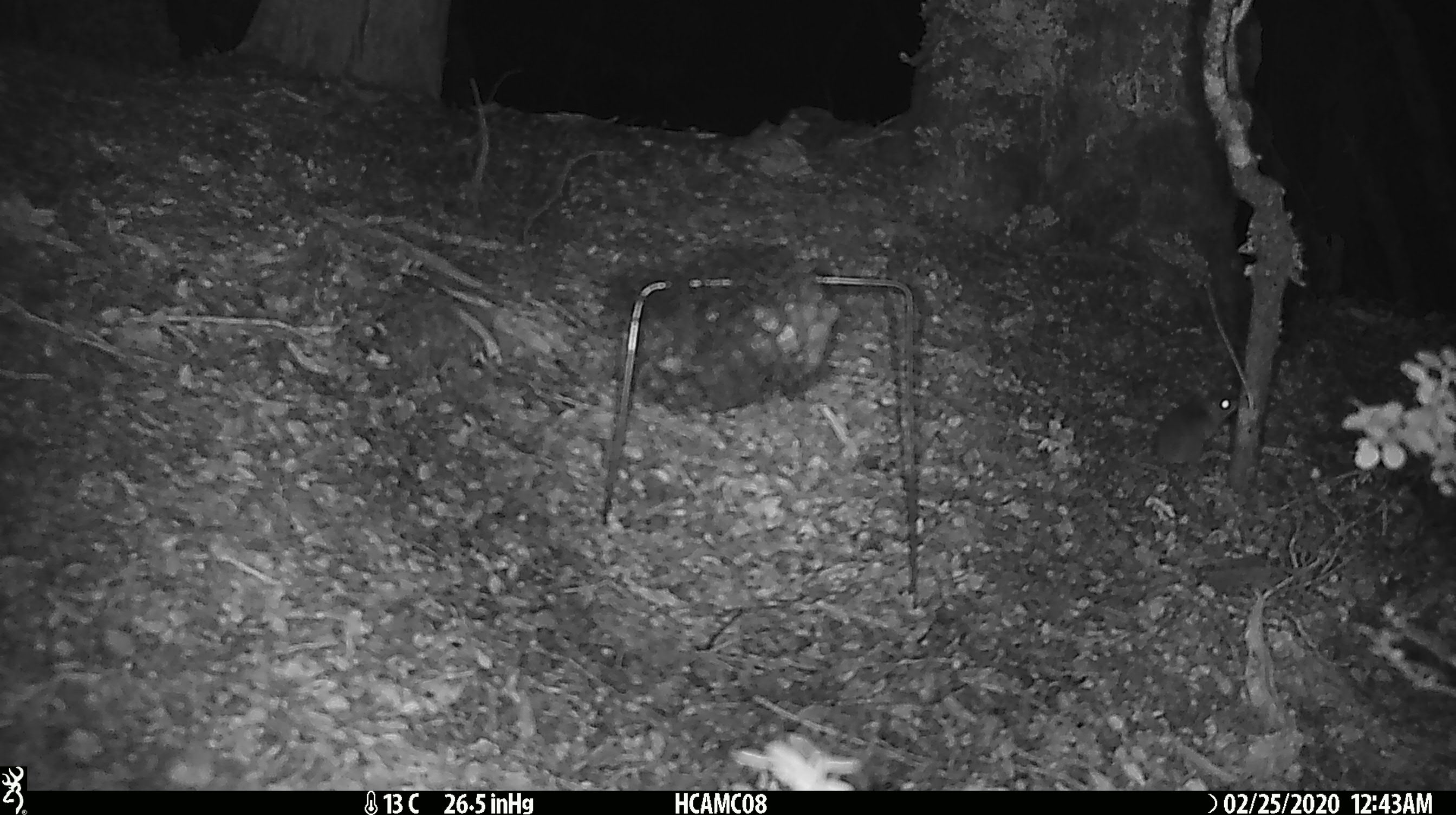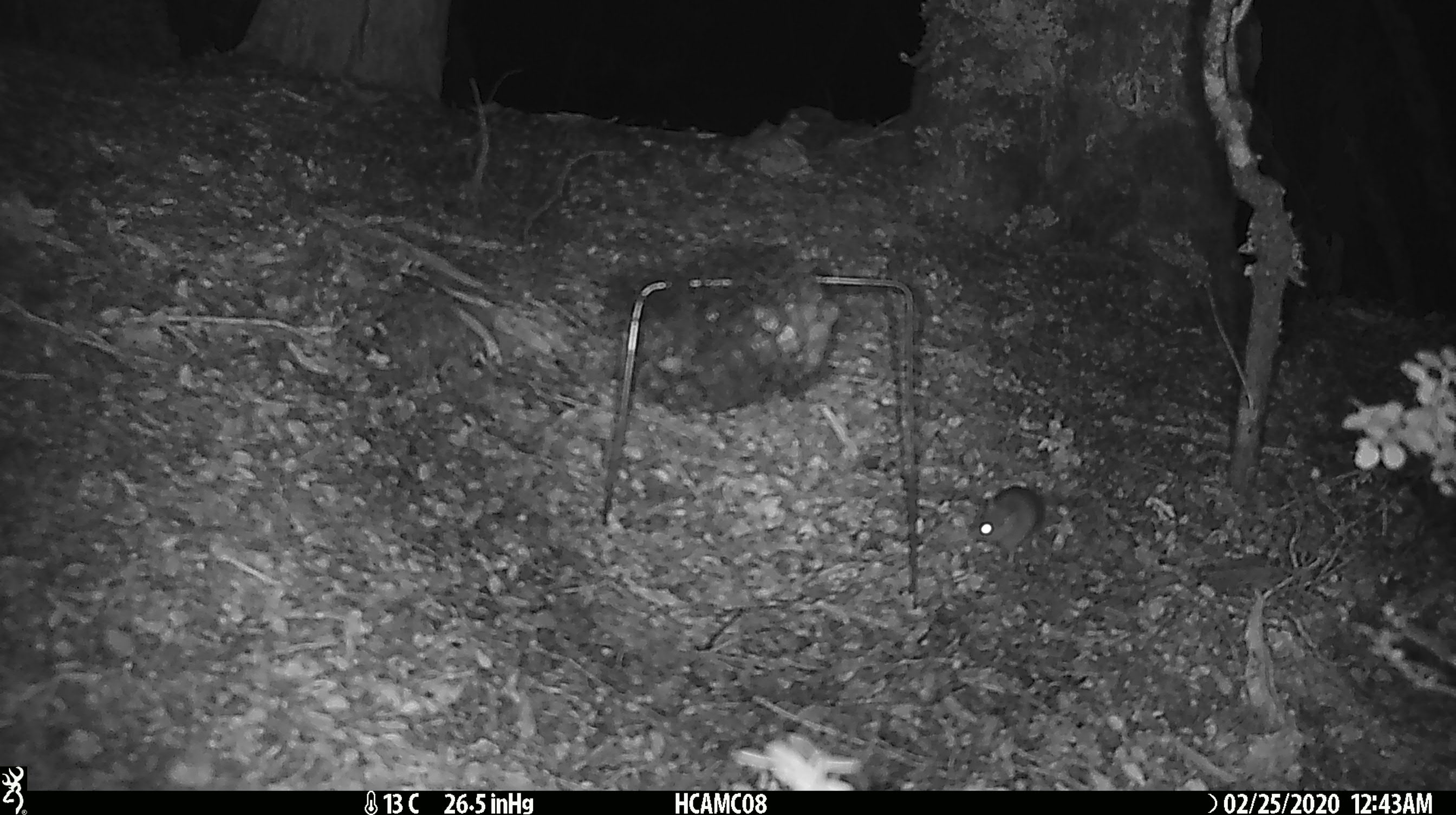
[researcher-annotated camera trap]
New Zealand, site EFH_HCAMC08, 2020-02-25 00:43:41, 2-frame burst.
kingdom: Animalia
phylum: Chordata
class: Mammalia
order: Rodentia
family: Muridae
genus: Mus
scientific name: Mus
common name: mouse